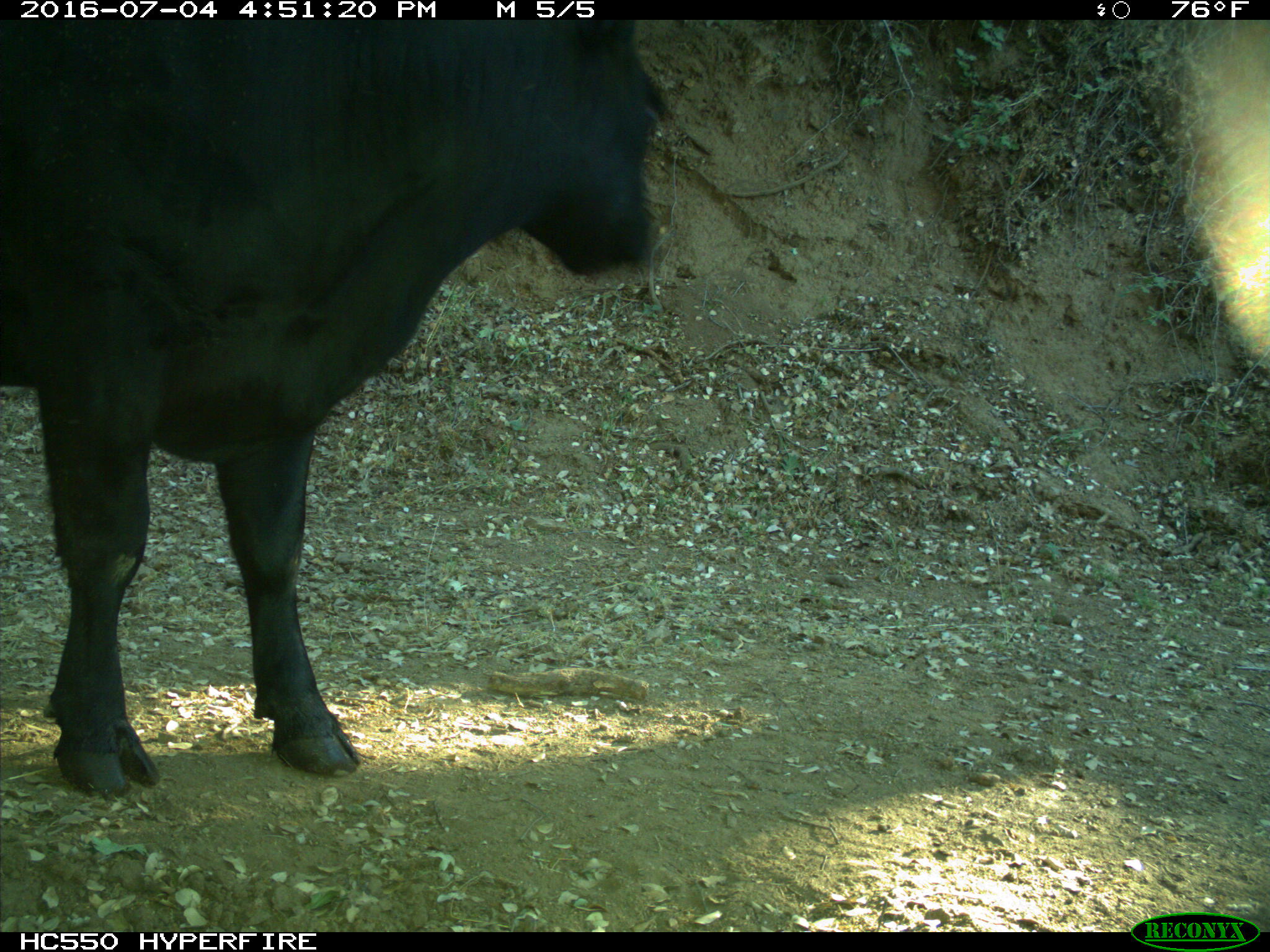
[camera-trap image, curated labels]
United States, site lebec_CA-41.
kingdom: Animalia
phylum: Chordata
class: Mammalia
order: Artiodactyla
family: Bovidae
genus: Bos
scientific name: Bos taurus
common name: domestic cow